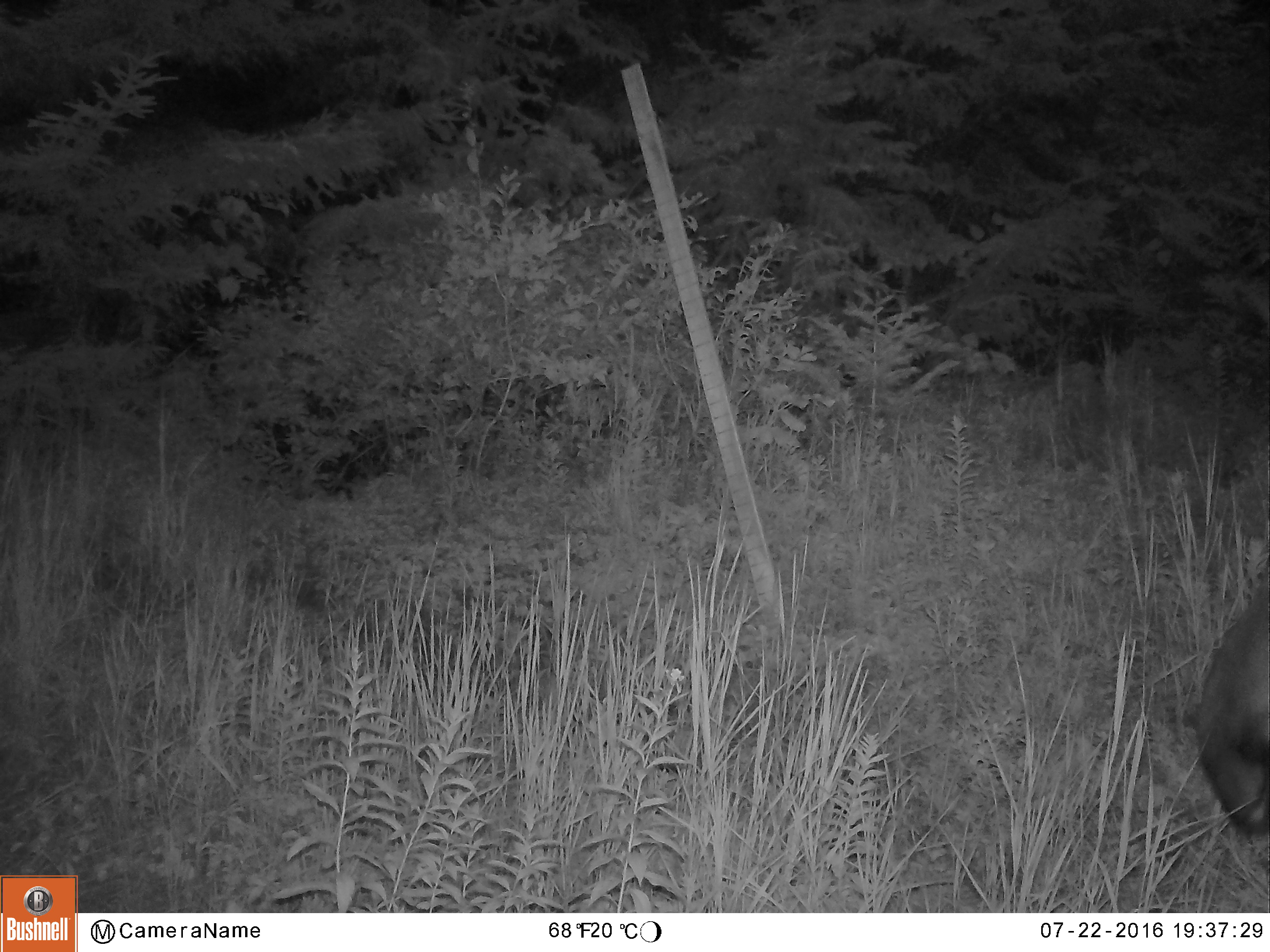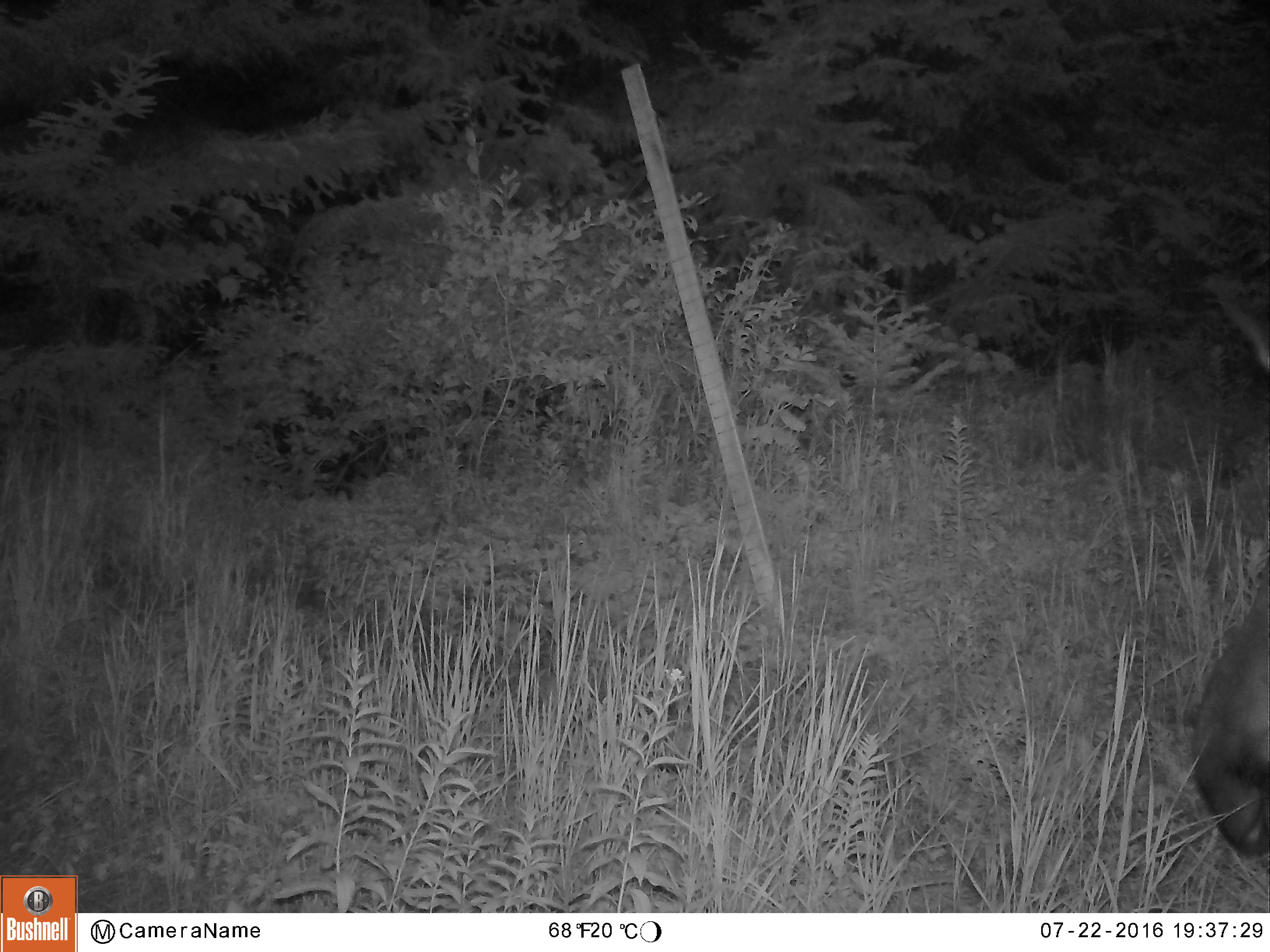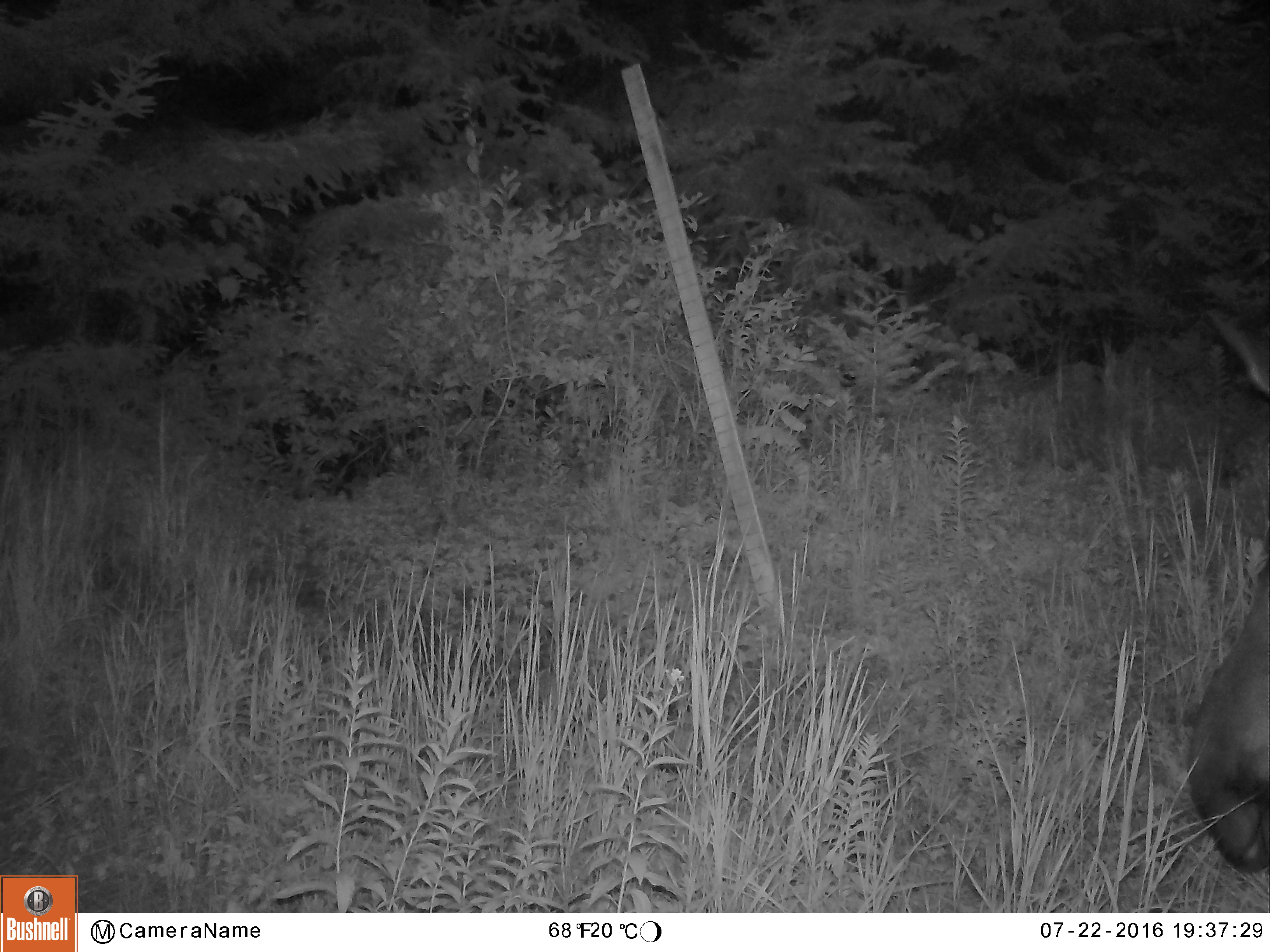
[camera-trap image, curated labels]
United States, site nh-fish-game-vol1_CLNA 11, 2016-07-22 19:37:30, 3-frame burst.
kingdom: Animalia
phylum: Chordata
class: Mammalia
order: Artiodactyla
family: Cervidae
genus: Alces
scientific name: Alces alces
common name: moose